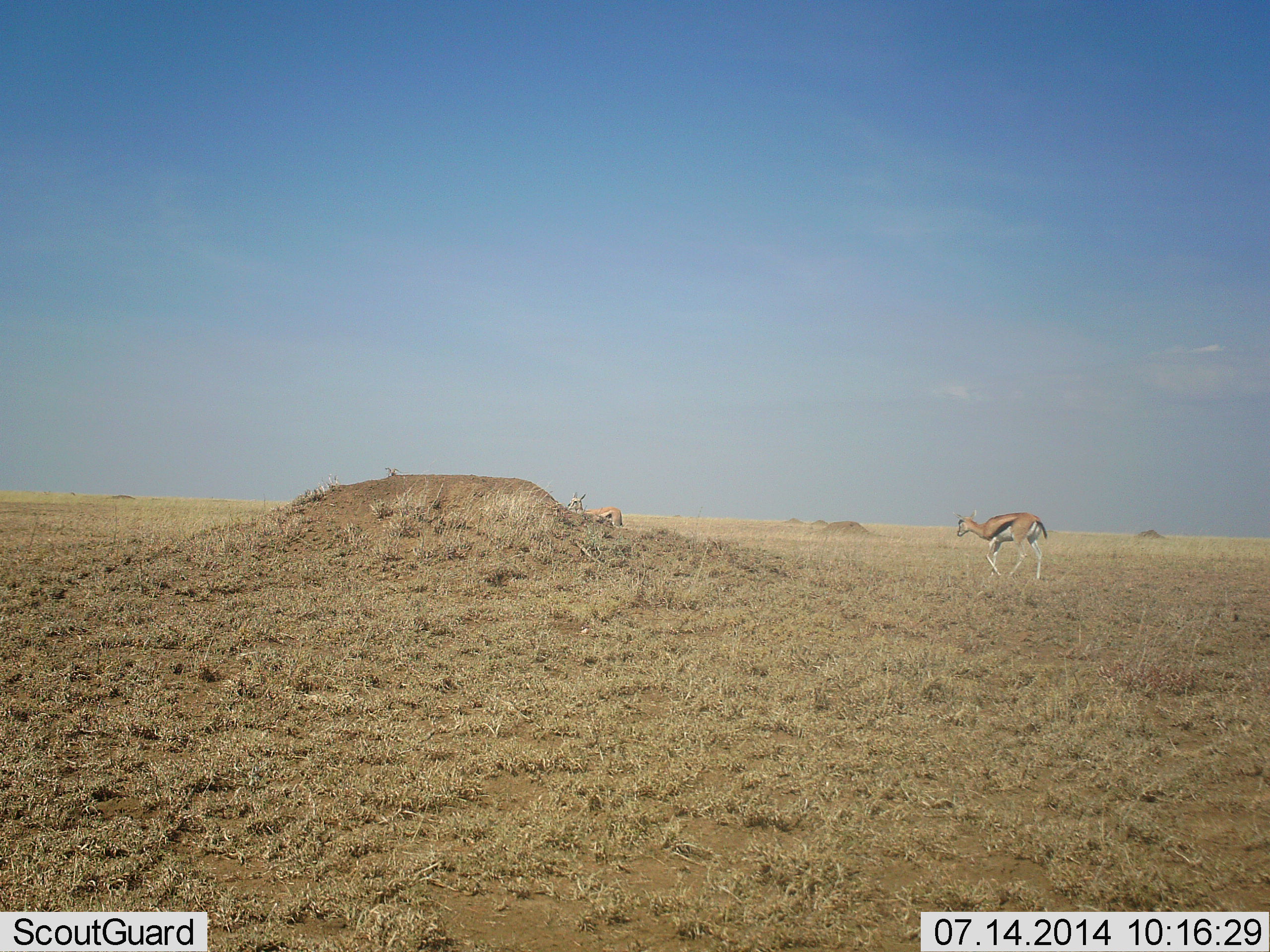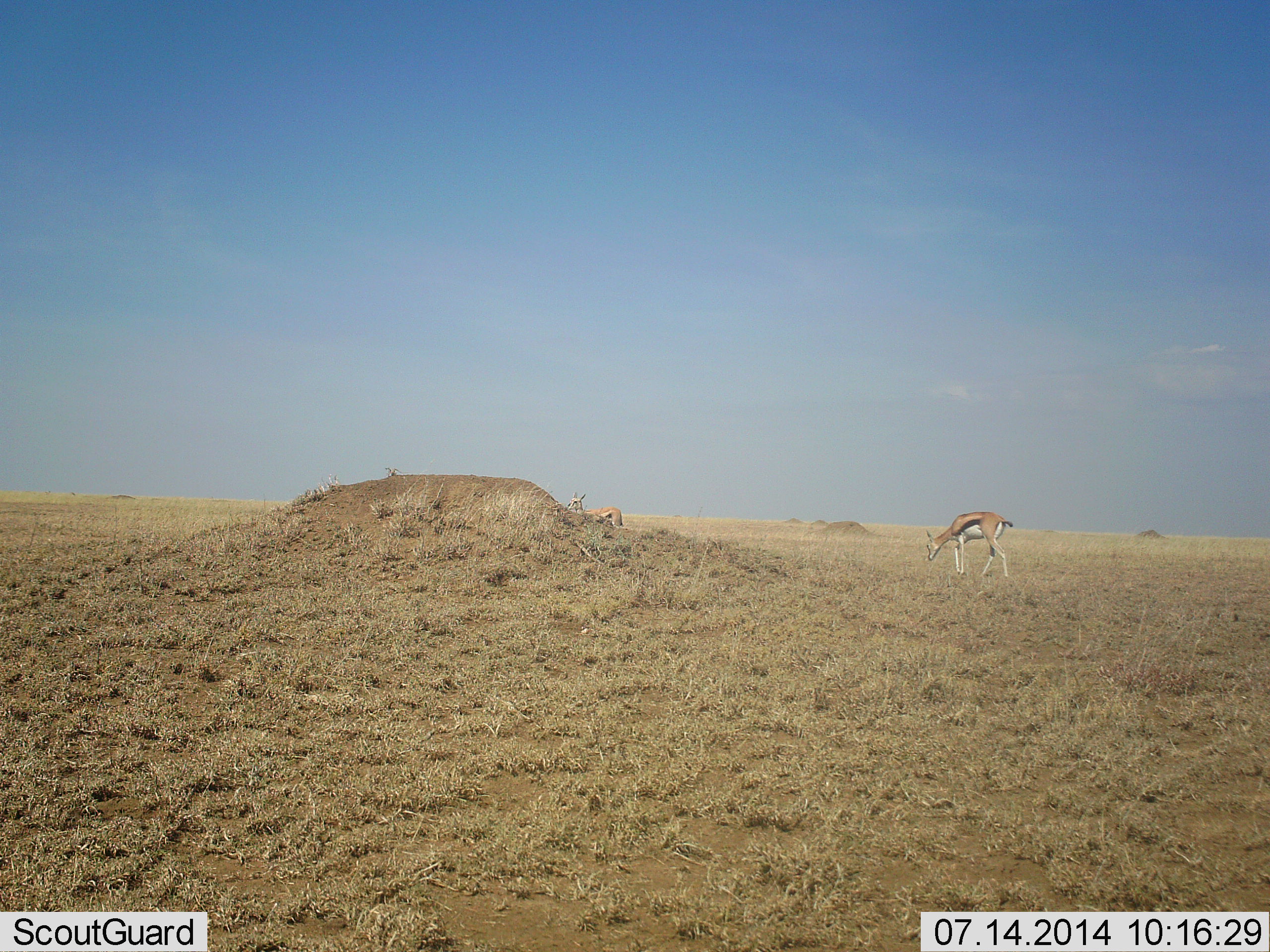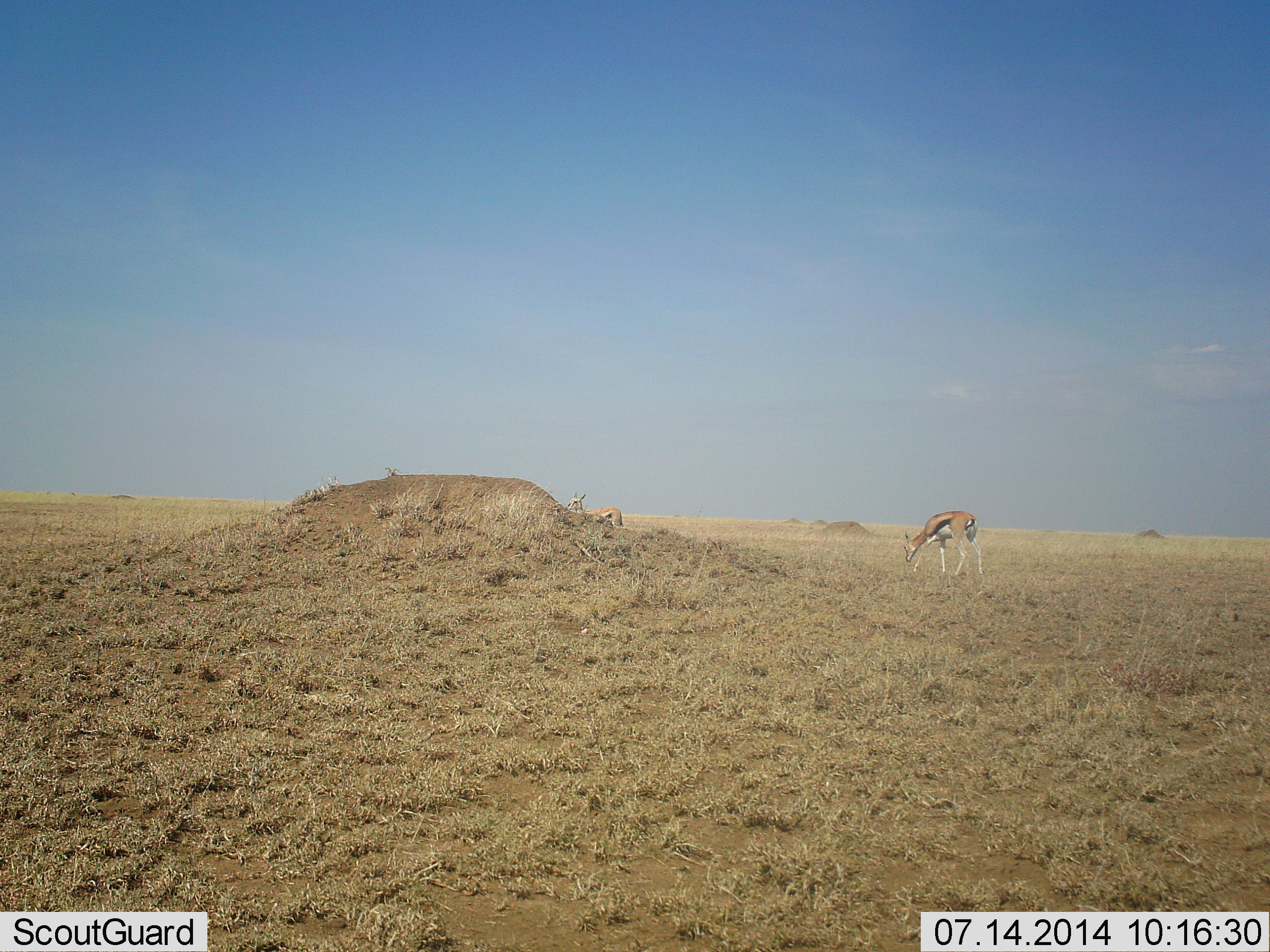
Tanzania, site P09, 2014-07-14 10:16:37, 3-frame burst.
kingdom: Animalia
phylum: Chordata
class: Mammalia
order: Artiodactyla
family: Bovidae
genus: Eudorcas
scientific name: Eudorcas thomsonii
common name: thomson's gazelle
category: gazellethomsons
Gazellethomsons (thomson's gazelle) (Eudorcas thomsonii), count 2. Behavior (volunteer vote fractions): standing 50%, resting 0%, moving 40%, interacting 0%. Young present (vote fraction): 0%. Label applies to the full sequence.